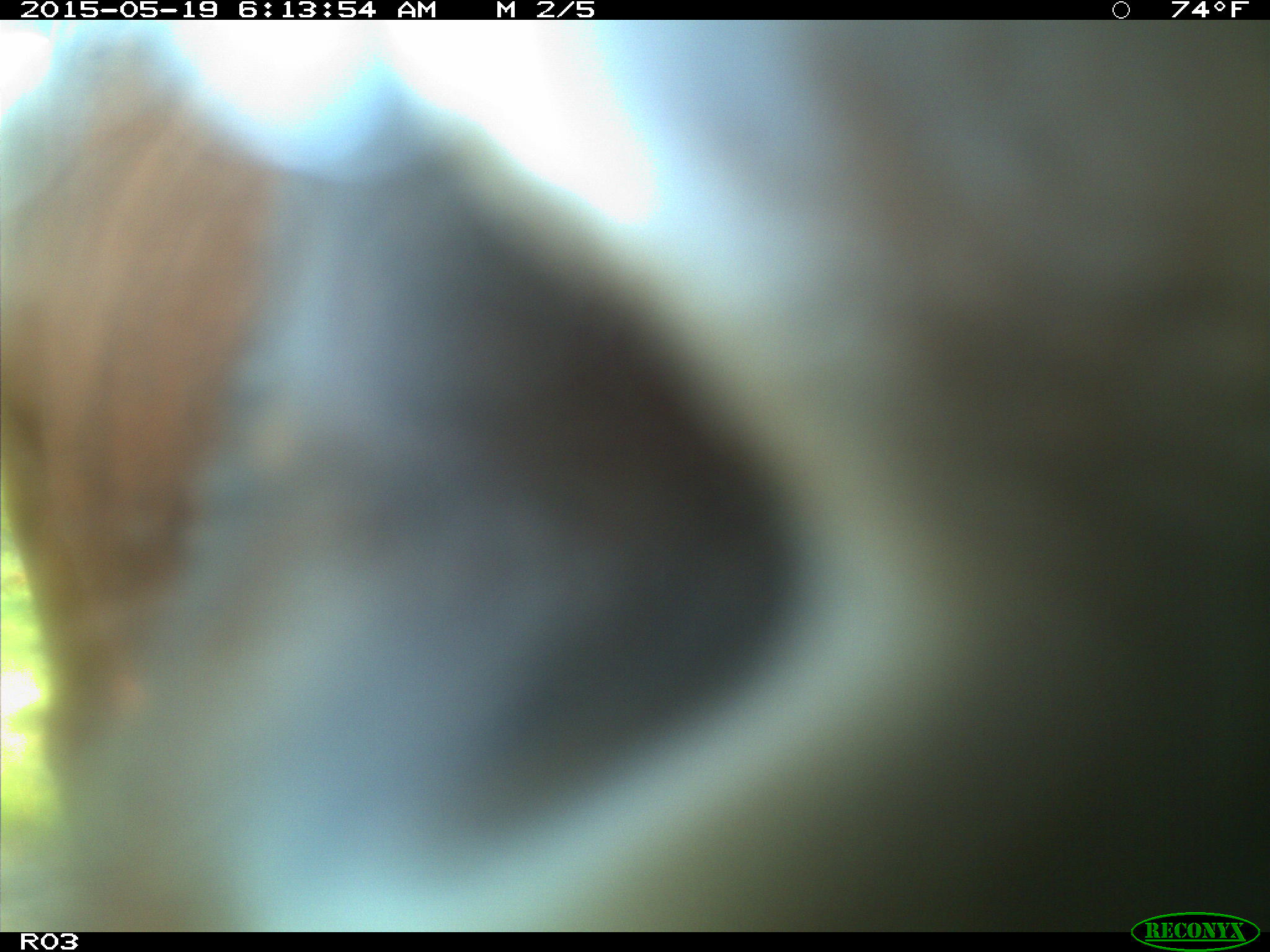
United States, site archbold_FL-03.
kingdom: Animalia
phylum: Chordata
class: Mammalia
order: Artiodactyla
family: Bovidae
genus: Bos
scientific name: Bos taurus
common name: domestic cow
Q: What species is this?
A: Bos taurus (domestic cow).